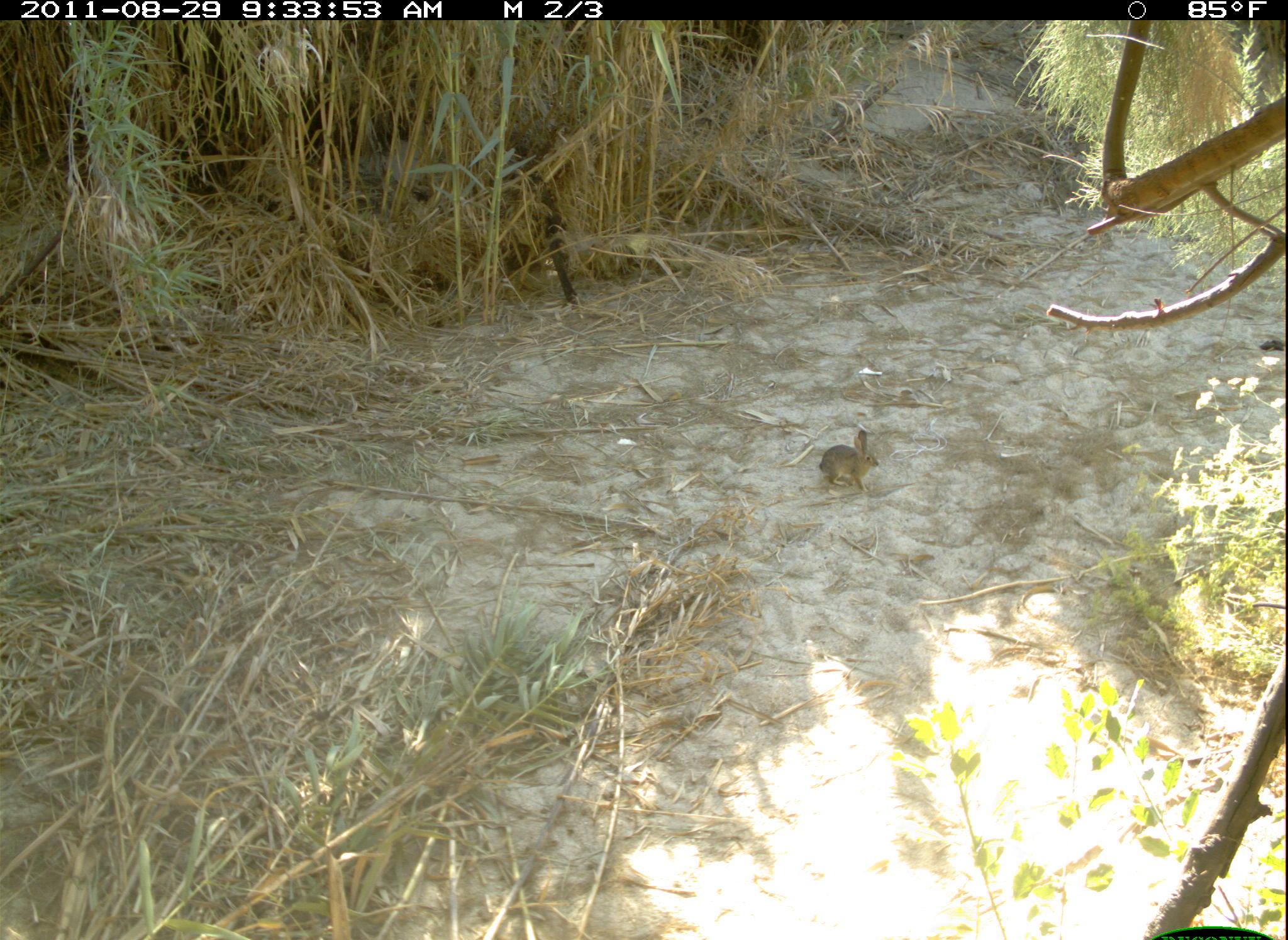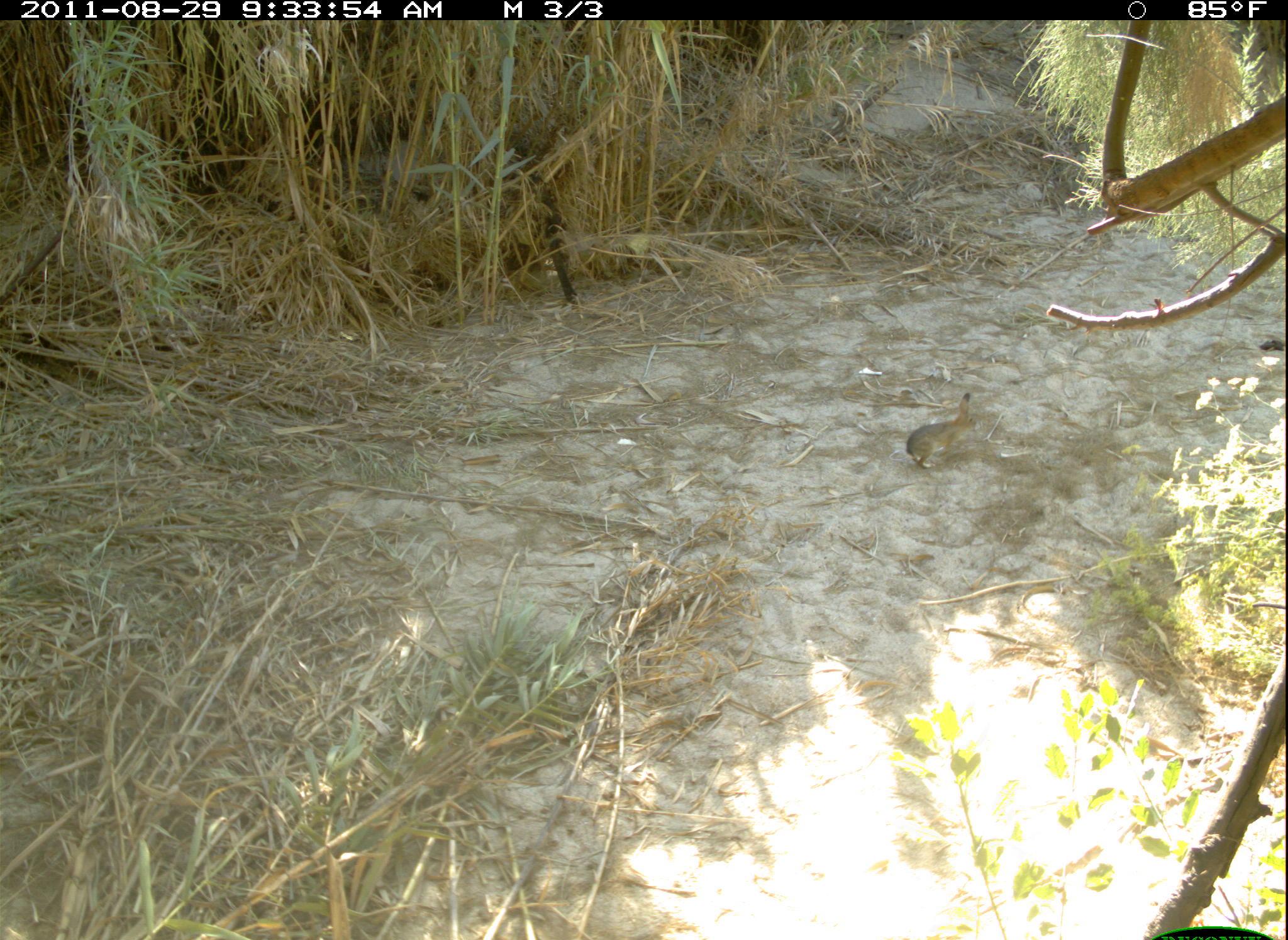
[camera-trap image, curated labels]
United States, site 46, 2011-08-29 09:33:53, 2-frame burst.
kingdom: Animalia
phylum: Chordata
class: Mammalia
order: Lagomorpha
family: Leporidae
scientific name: Leporidae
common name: rabbits and hares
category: rabbit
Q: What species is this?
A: Rabbit (rabbits and hares) (Leporidae).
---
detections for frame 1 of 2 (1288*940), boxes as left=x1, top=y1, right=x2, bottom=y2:
rabbit: left=808, top=412, right=902, bottom=507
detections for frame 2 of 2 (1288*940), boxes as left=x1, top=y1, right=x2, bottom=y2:
rabbit: left=902, top=388, right=985, bottom=474